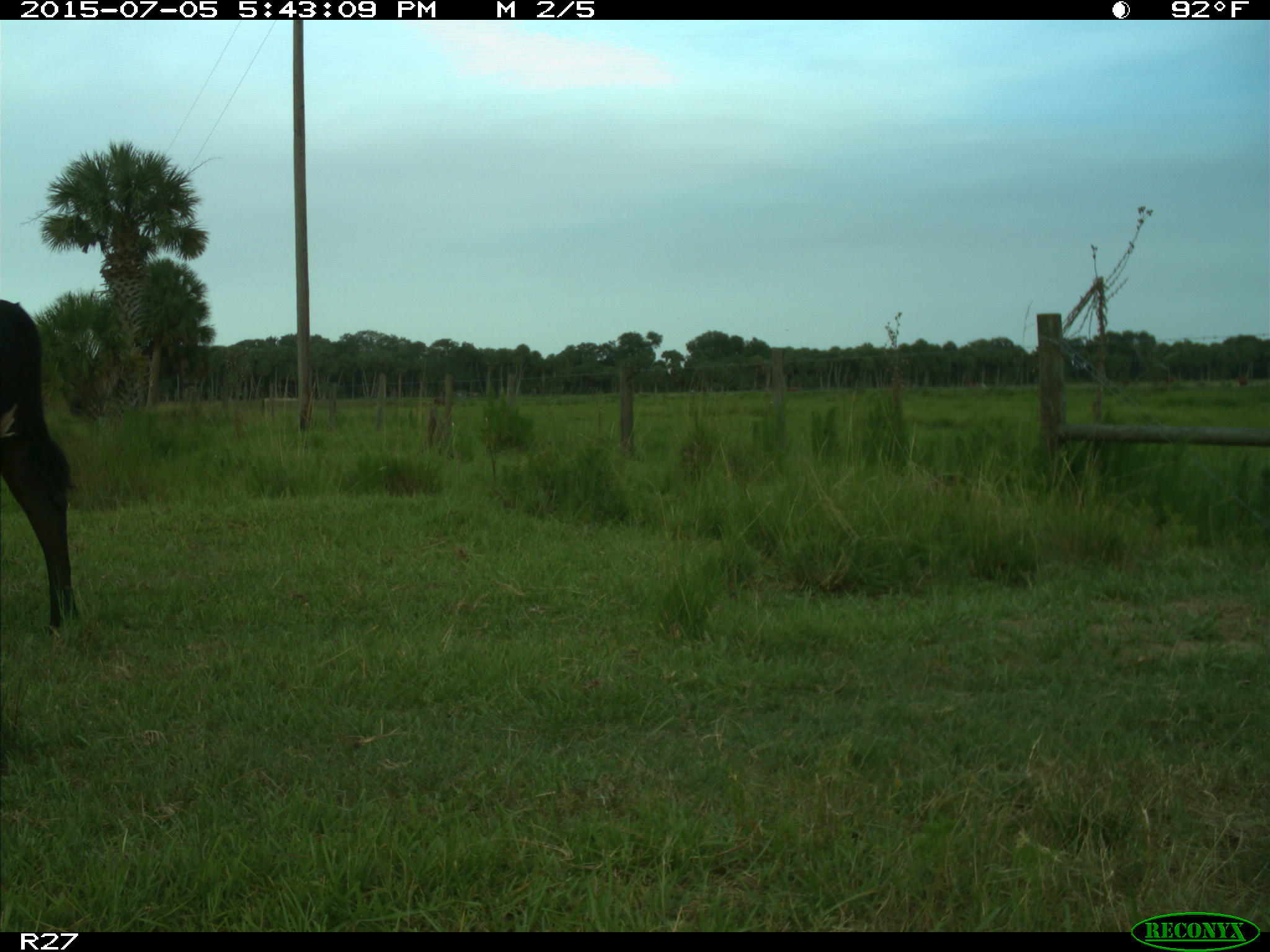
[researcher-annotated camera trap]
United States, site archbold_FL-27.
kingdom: Animalia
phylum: Chordata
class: Mammalia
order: Artiodactyla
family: Bovidae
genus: Bos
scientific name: Bos taurus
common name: domestic cow